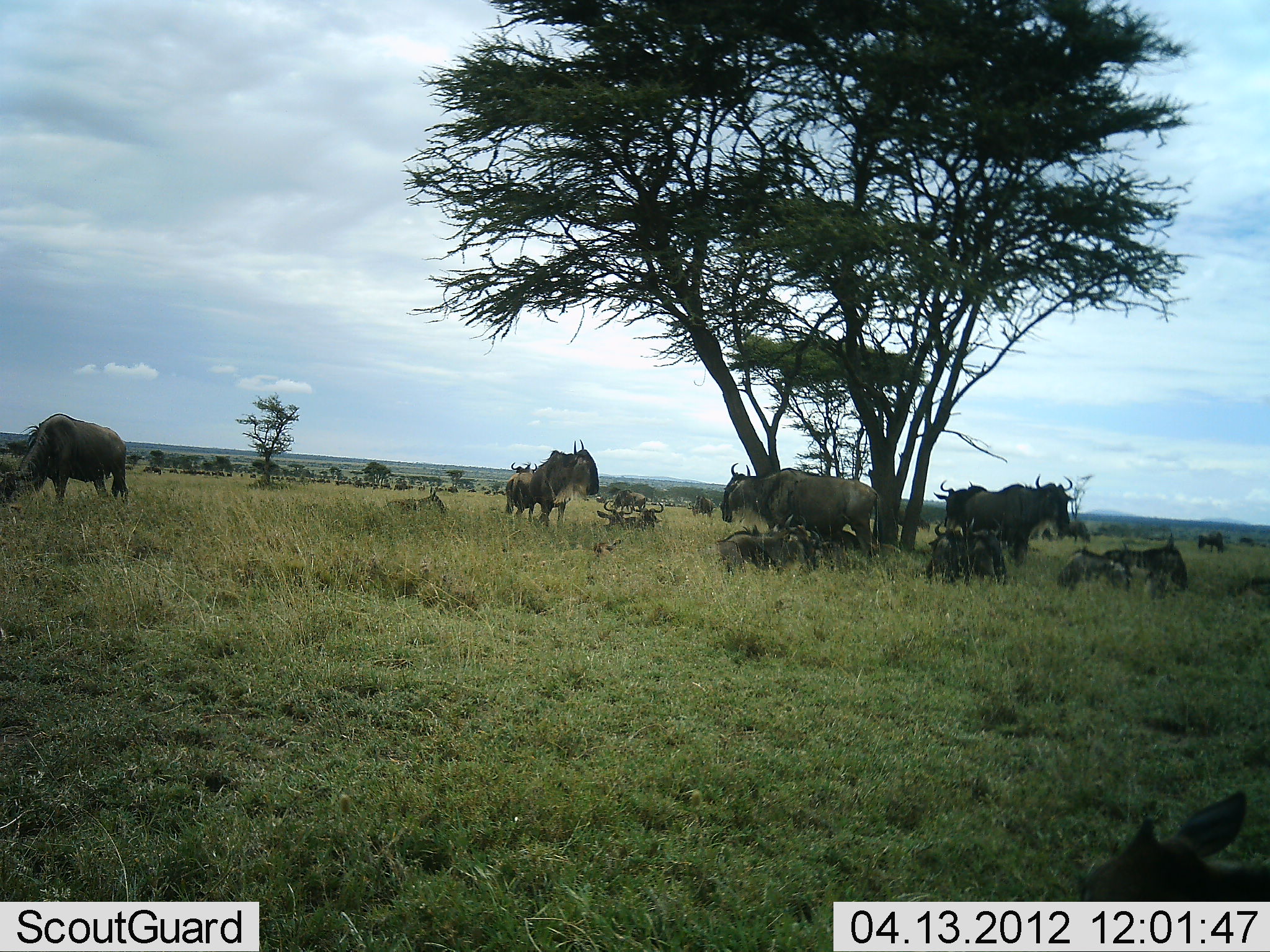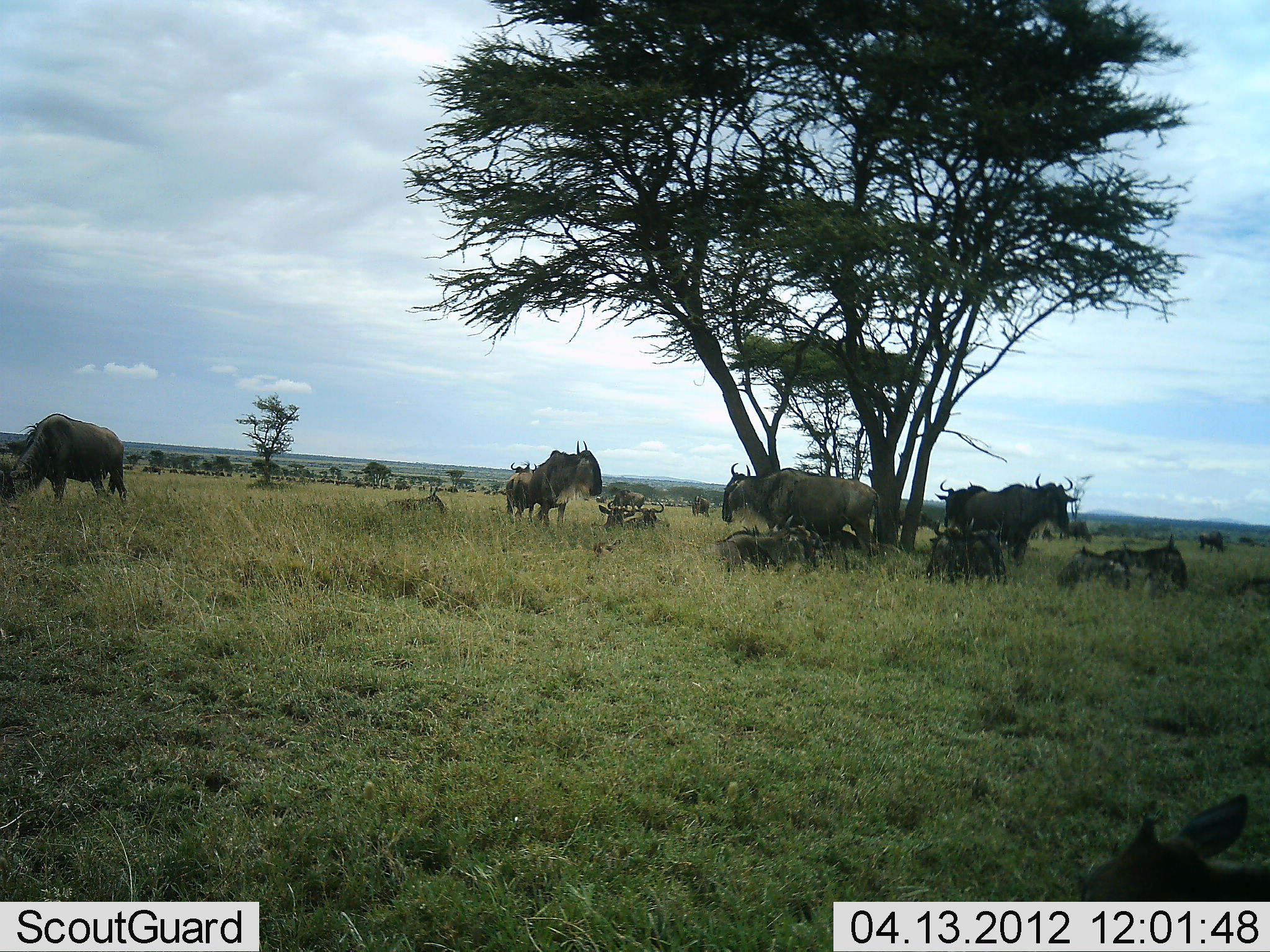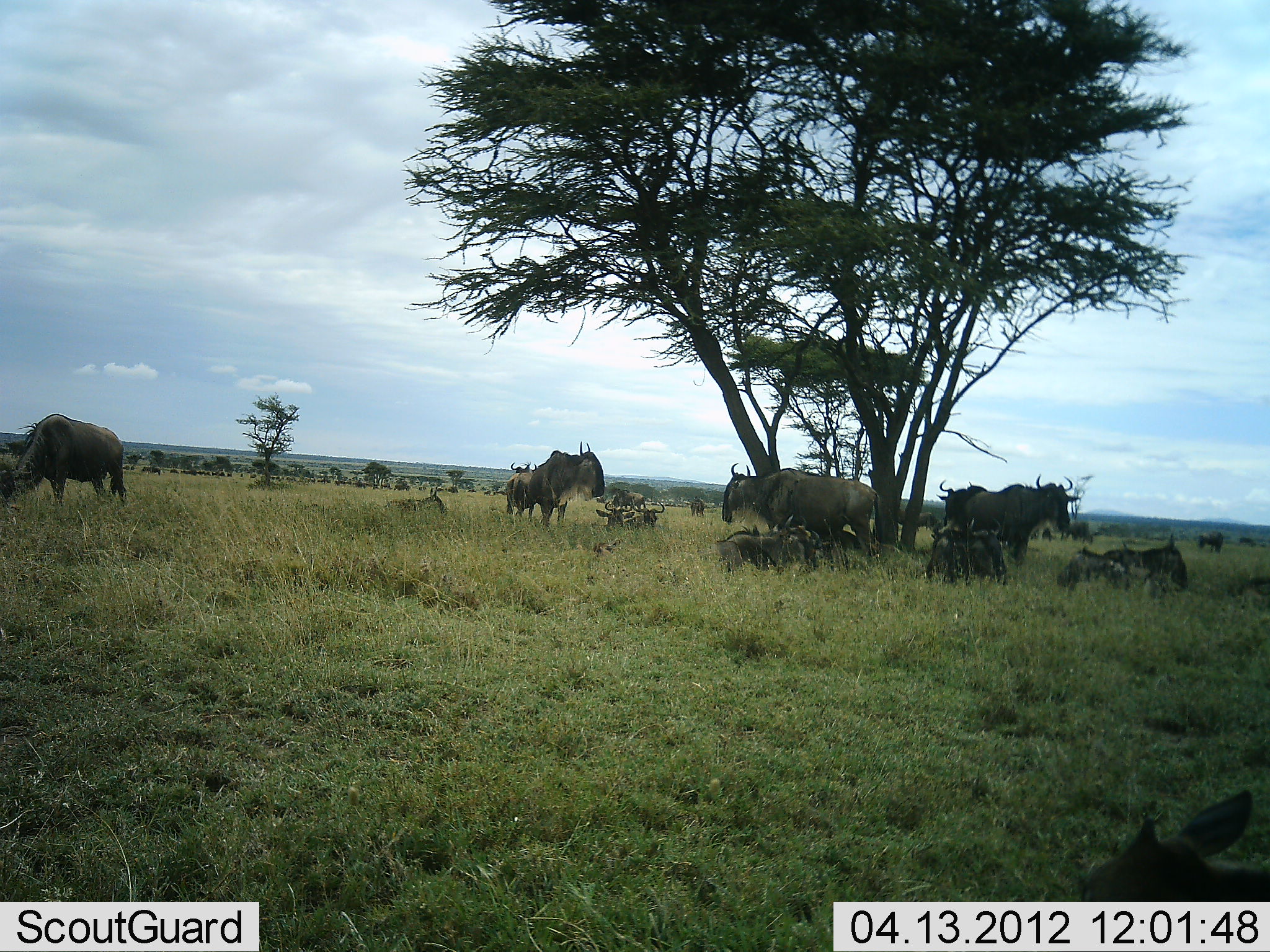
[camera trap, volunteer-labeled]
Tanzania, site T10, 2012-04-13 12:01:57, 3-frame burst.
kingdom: Animalia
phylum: Chordata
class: Mammalia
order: Artiodactyla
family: Bovidae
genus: Connochaetes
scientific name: Connochaetes taurinus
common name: blue wildebeest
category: wildebeest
Wildebeest (blue wildebeest) (Connochaetes taurinus), count 11-50. Behavior (volunteer vote fractions): standing 82%, resting 100%, moving 12%, interacting 0%. Young present (vote fraction): 18%. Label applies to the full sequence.